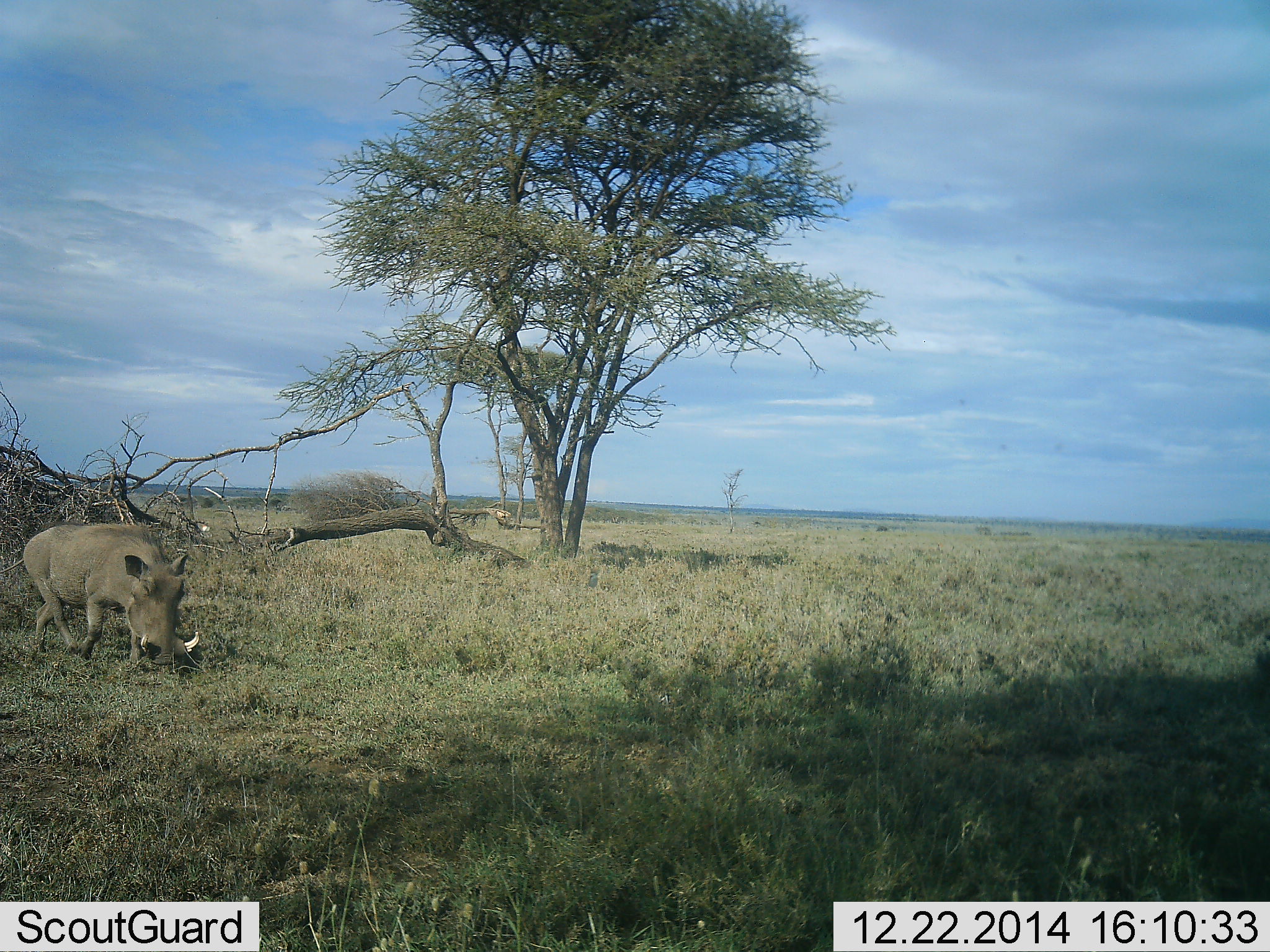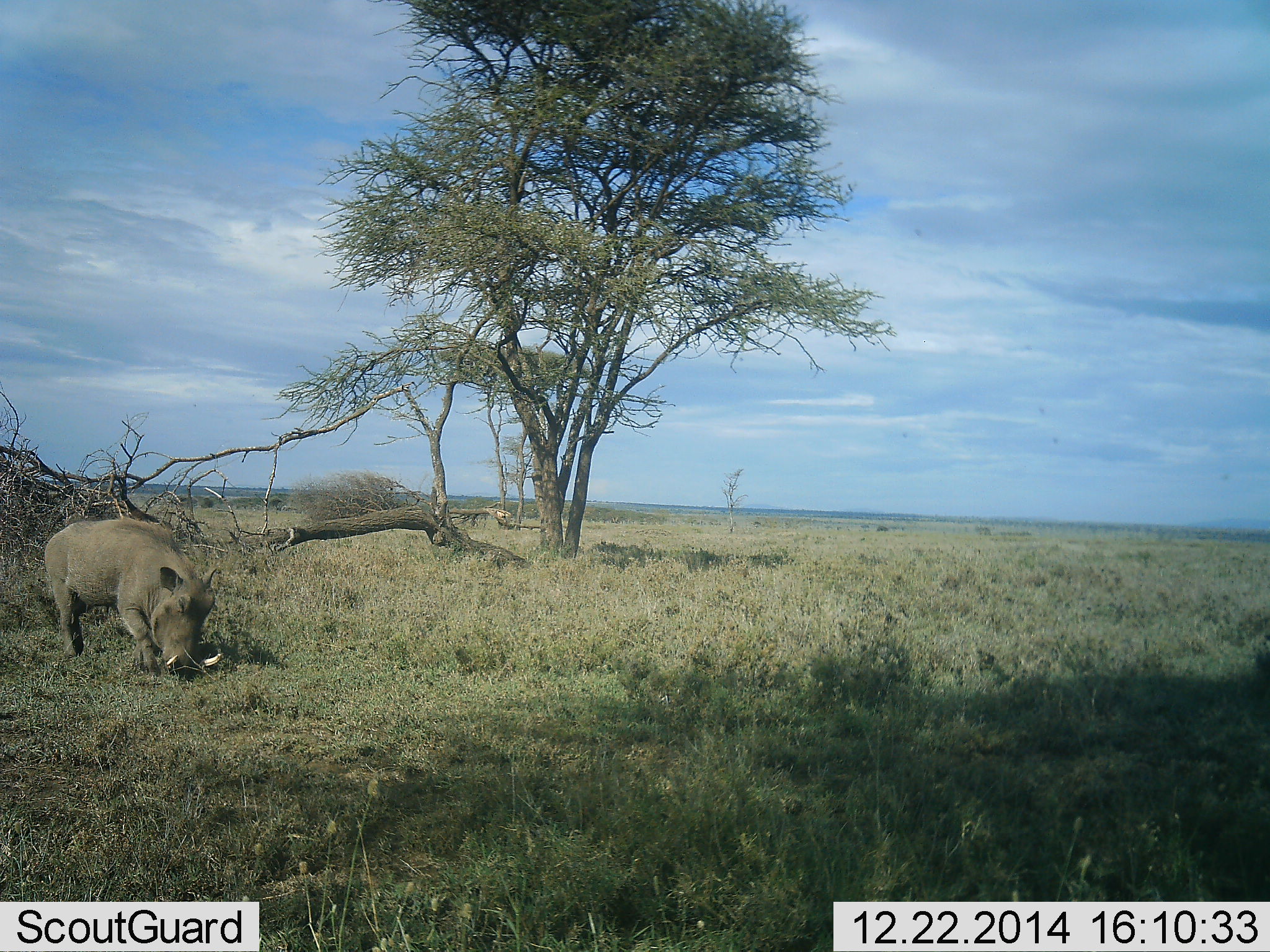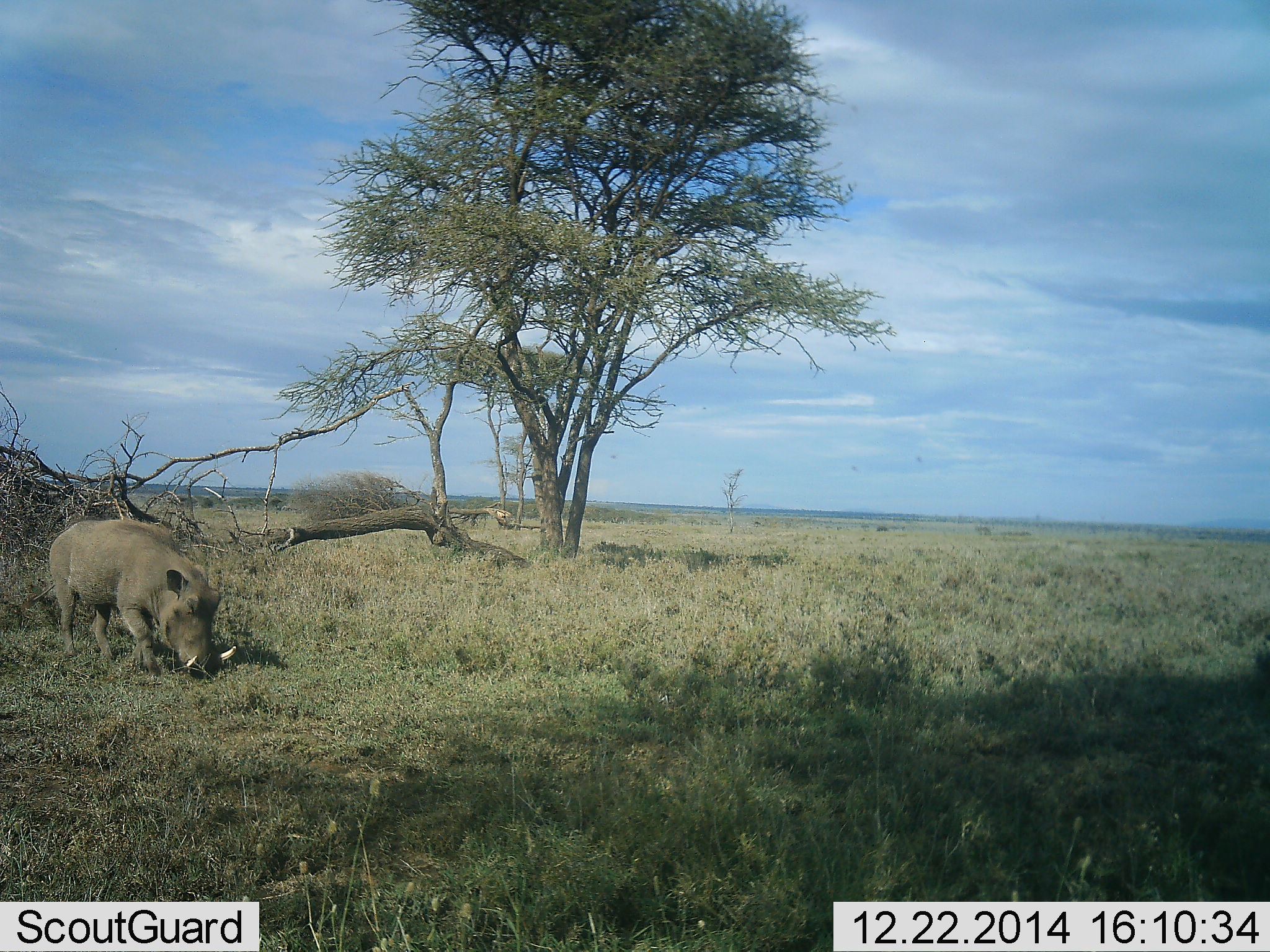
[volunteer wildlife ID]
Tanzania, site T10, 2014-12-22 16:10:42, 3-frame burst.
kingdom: Animalia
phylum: Chordata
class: Mammalia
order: Artiodactyla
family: Suidae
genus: Phacochoerus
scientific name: Phacochoerus africanus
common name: warthog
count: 1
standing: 8%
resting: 0%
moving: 50%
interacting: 0%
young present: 0%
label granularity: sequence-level